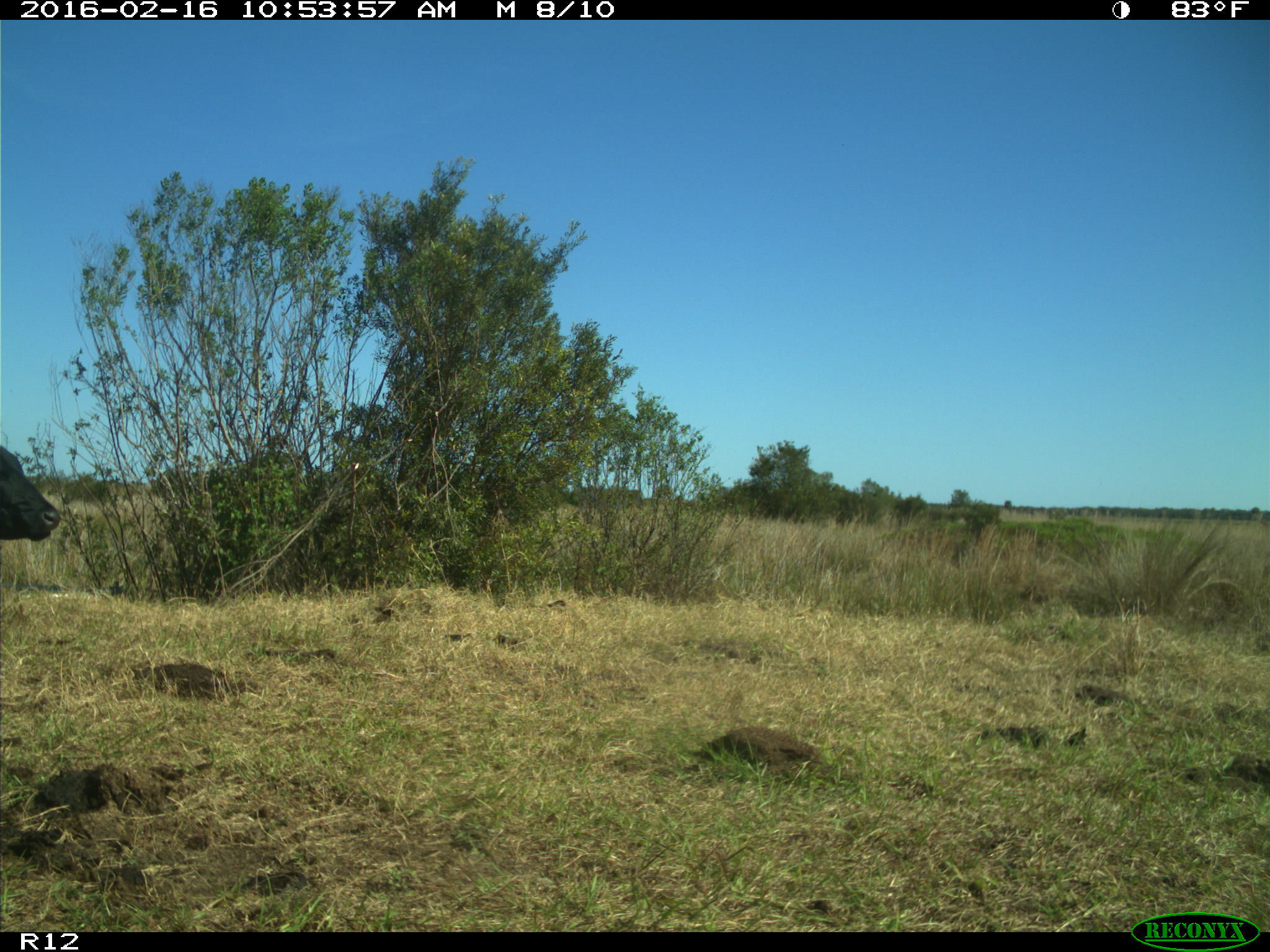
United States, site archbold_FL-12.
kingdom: Animalia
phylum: Chordata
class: Mammalia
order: Artiodactyla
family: Bovidae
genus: Bos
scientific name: Bos taurus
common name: domestic cow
Bos taurus (domestic cow).